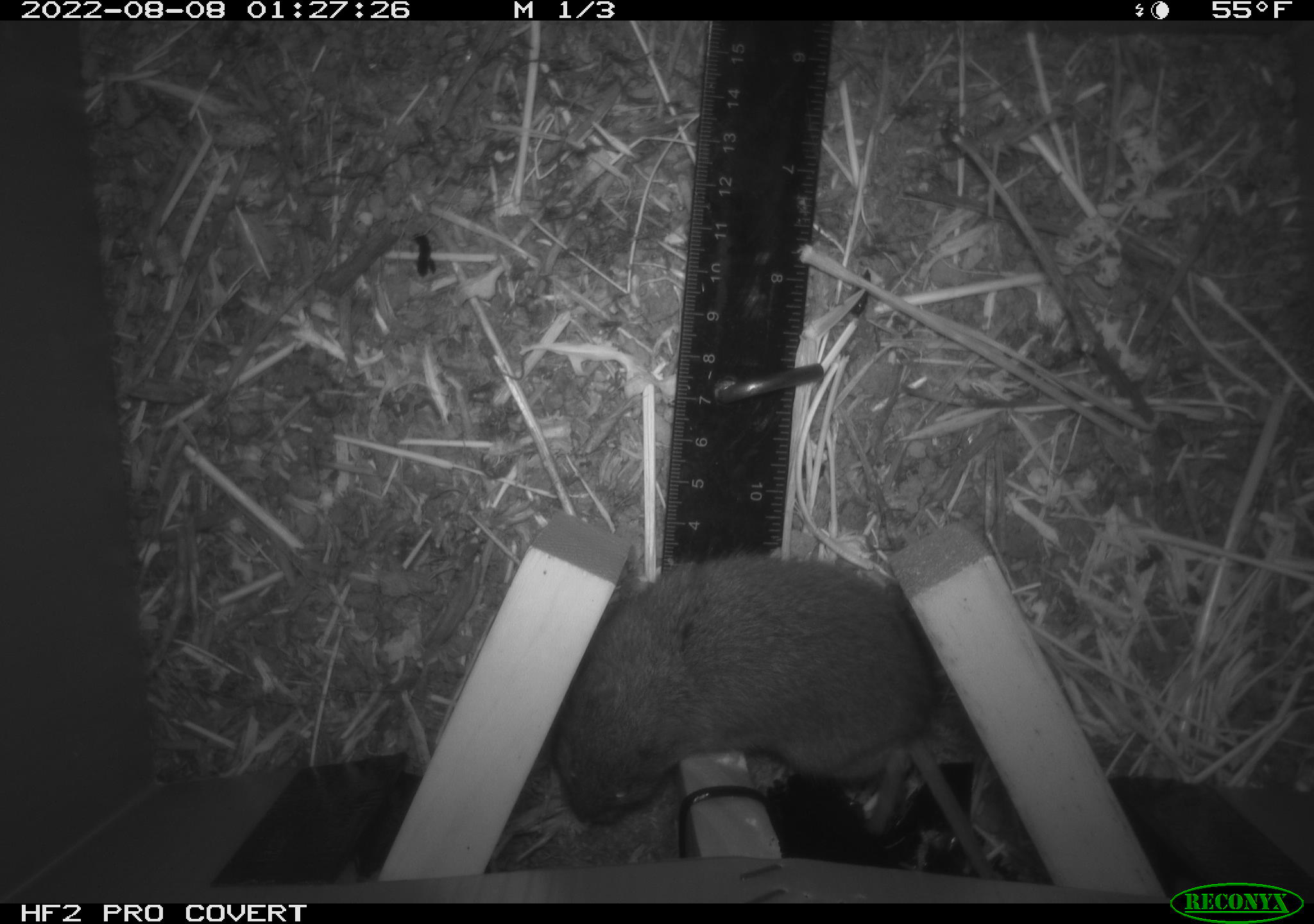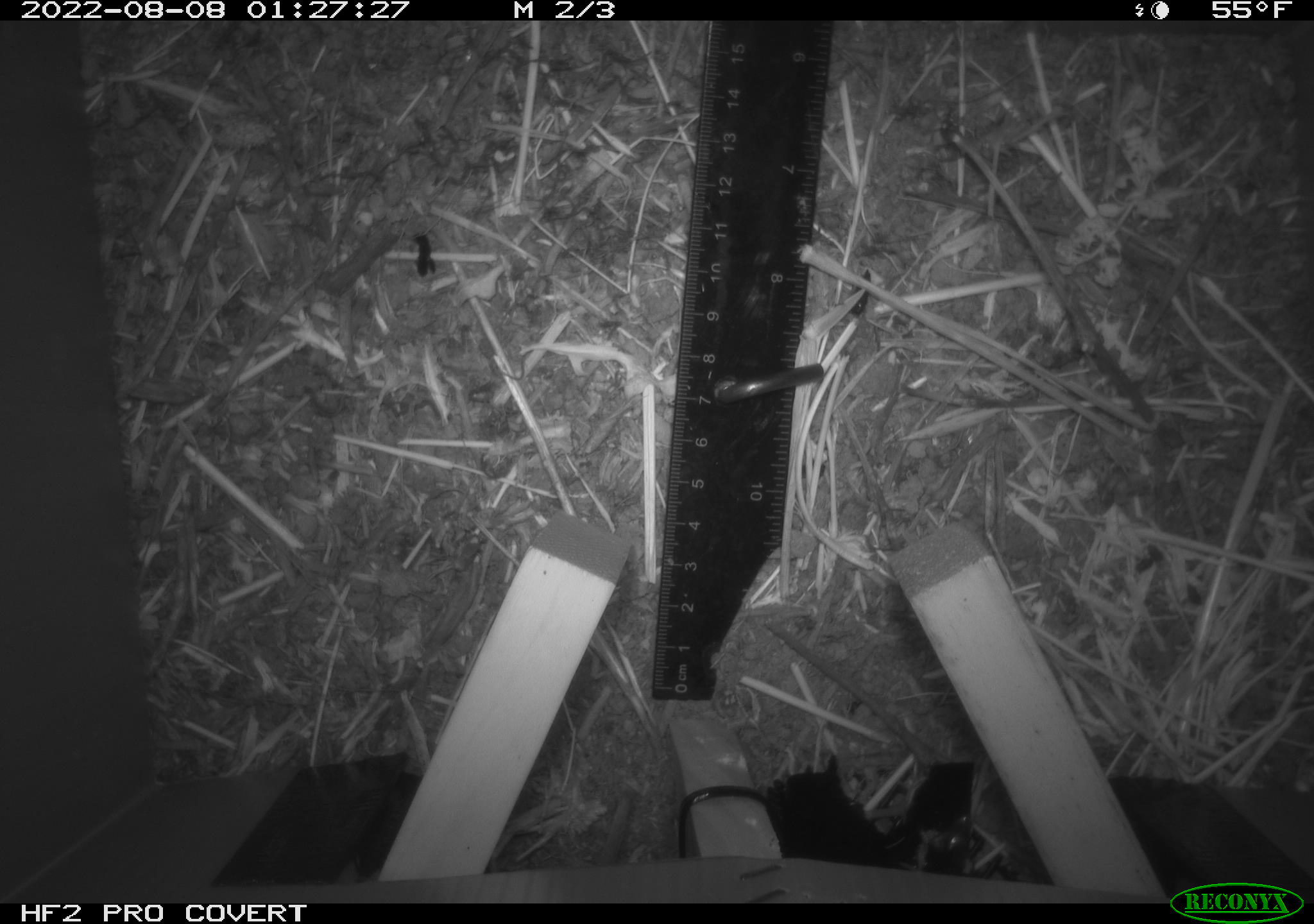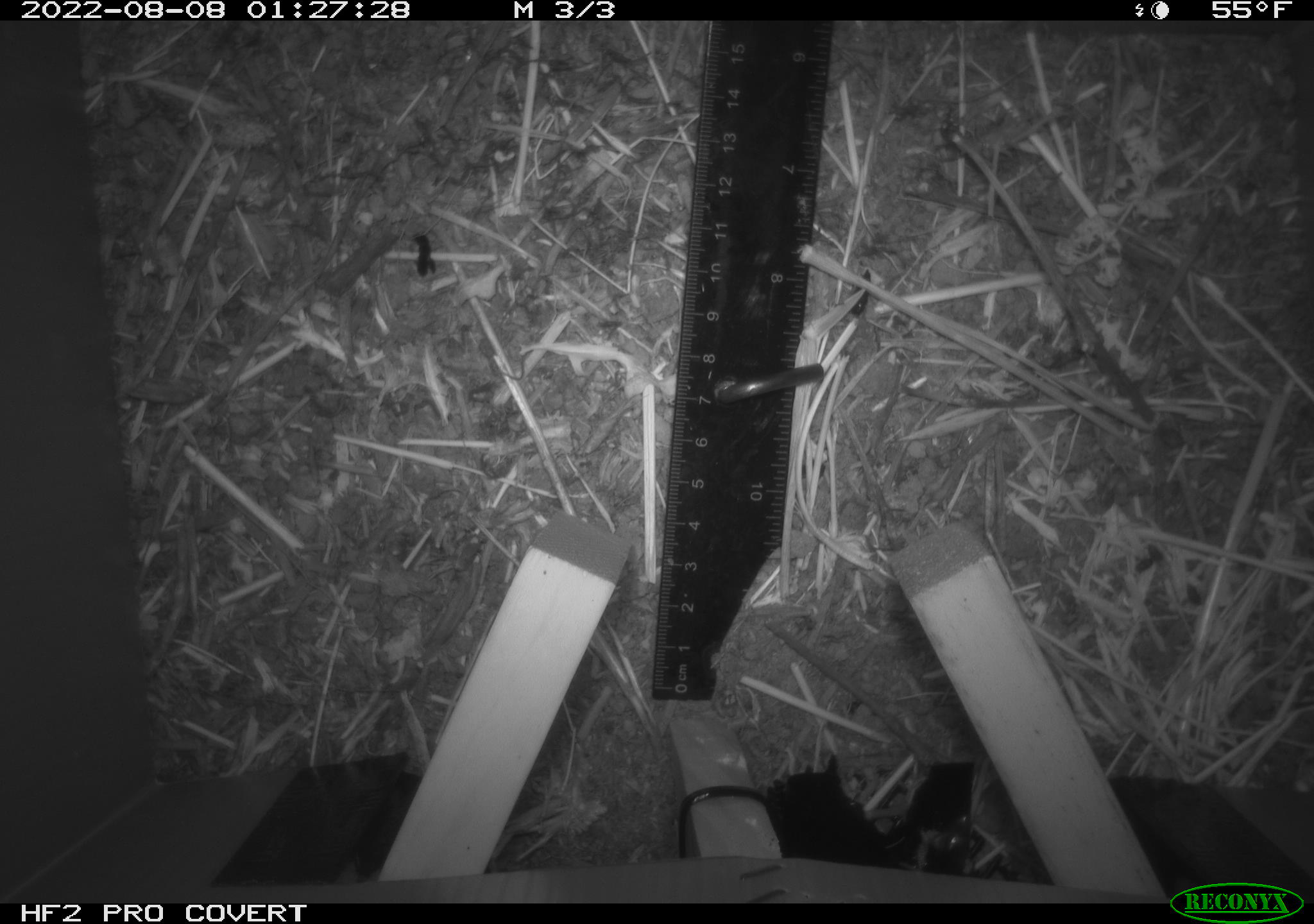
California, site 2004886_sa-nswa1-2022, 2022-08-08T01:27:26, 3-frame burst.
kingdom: Animalia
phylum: Chordata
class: Mammalia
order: Rodentia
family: Cricetidae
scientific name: Cricetidae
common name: hamsters, voles, lemmings, and allies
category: cricetidae family